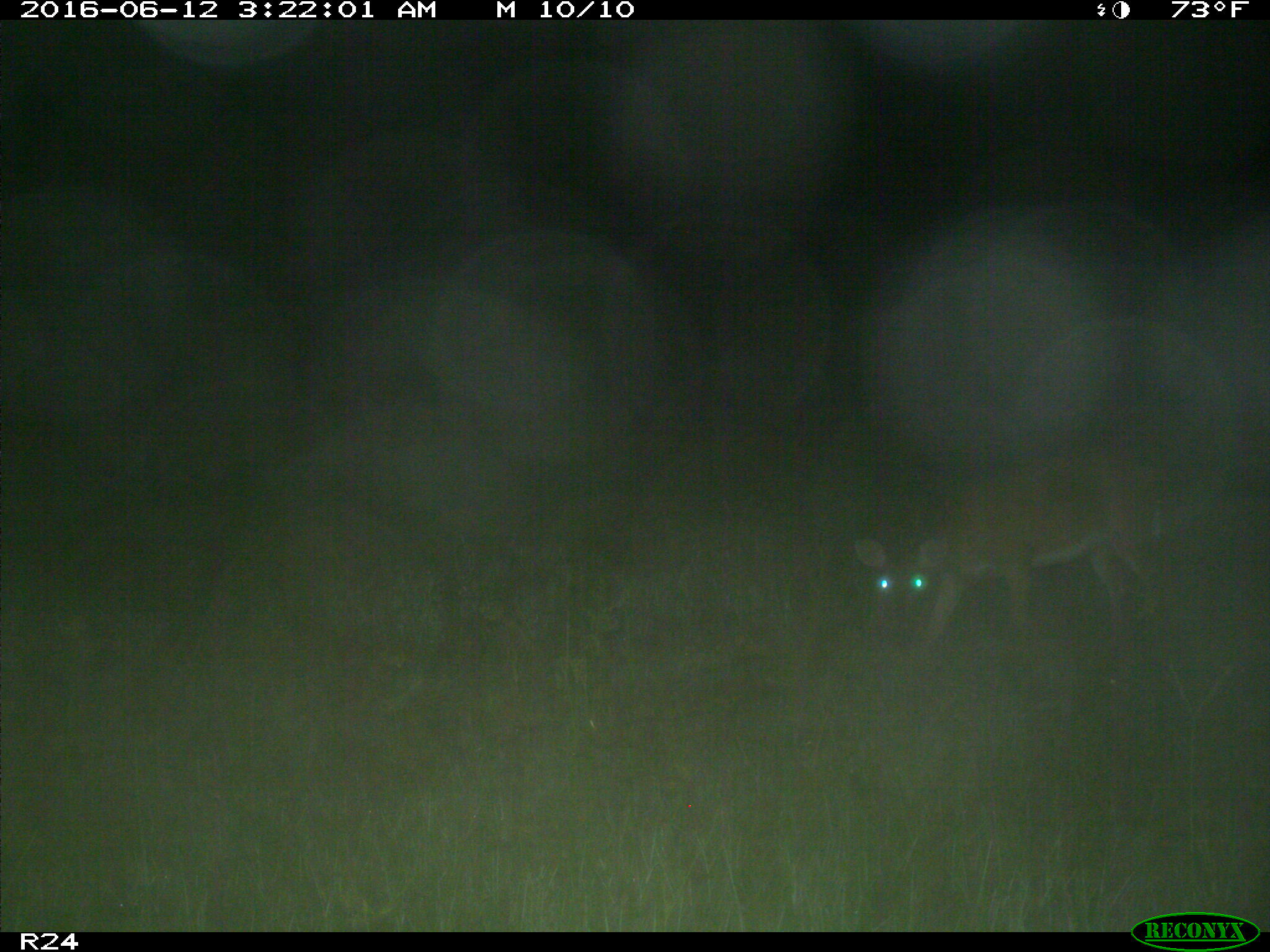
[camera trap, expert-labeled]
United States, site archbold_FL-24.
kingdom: Animalia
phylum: Chordata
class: Mammalia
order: Artiodactyla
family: Cervidae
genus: Odocoileus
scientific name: Odocoileus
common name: deer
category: unidentified deer